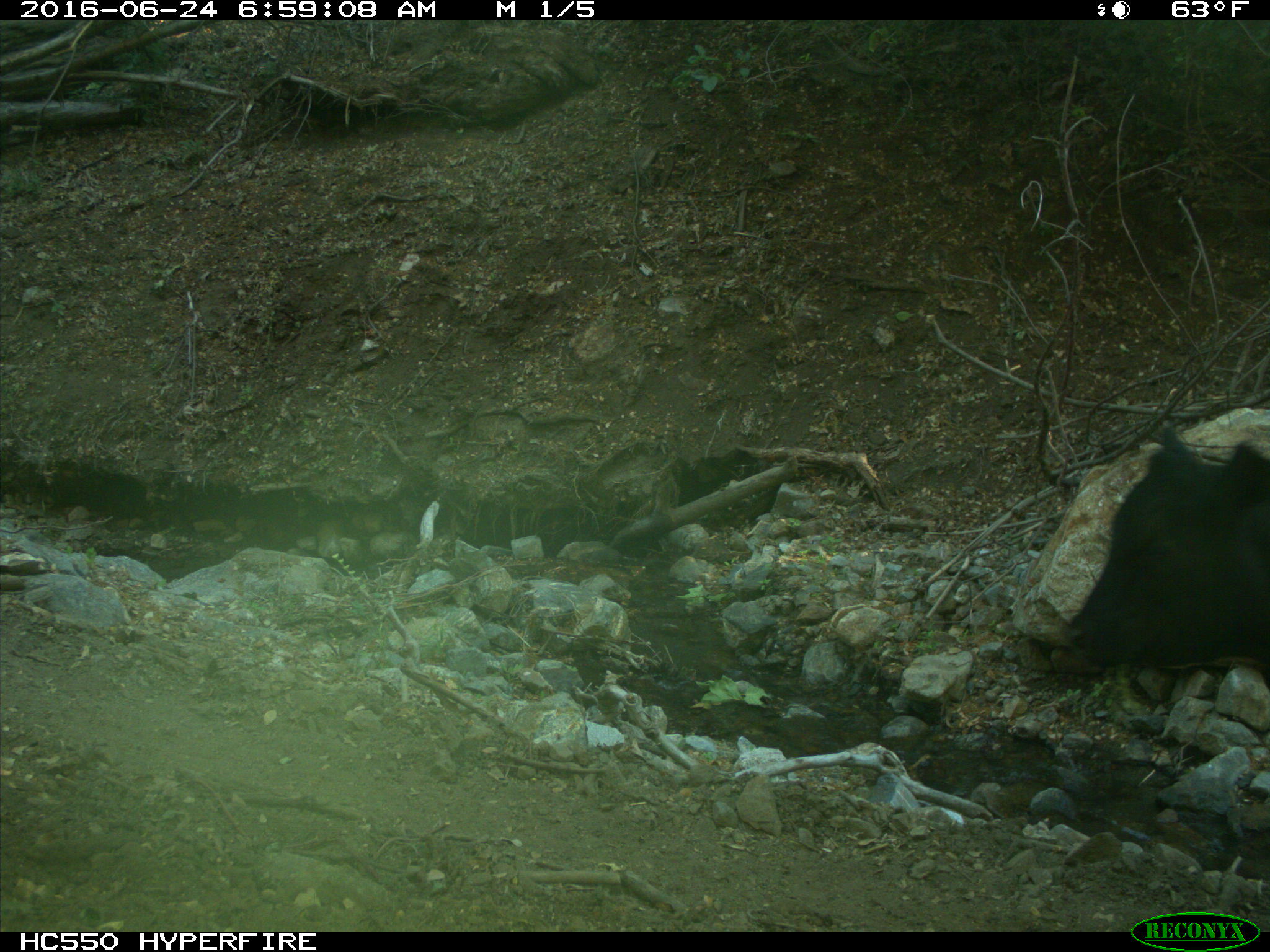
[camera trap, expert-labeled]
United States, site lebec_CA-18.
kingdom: Animalia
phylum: Chordata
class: Mammalia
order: Artiodactyla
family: Bovidae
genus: Bos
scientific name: Bos taurus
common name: domestic cow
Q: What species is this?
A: Bos taurus (domestic cow).